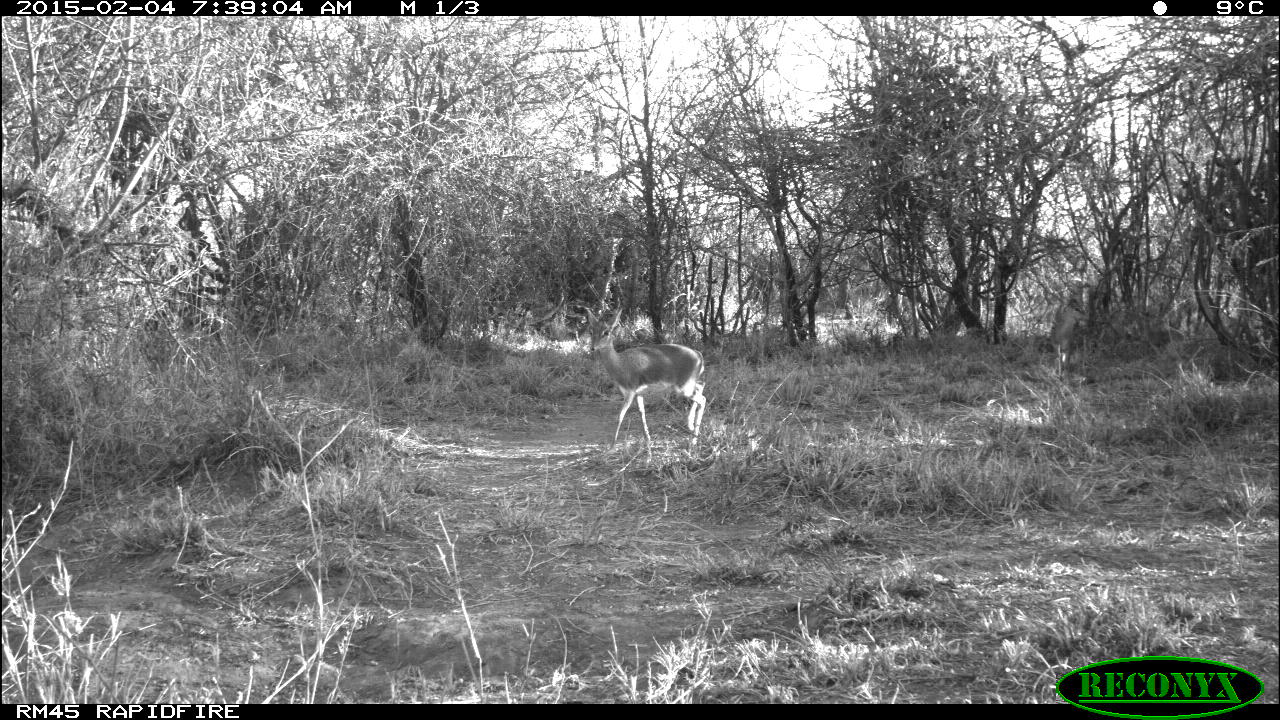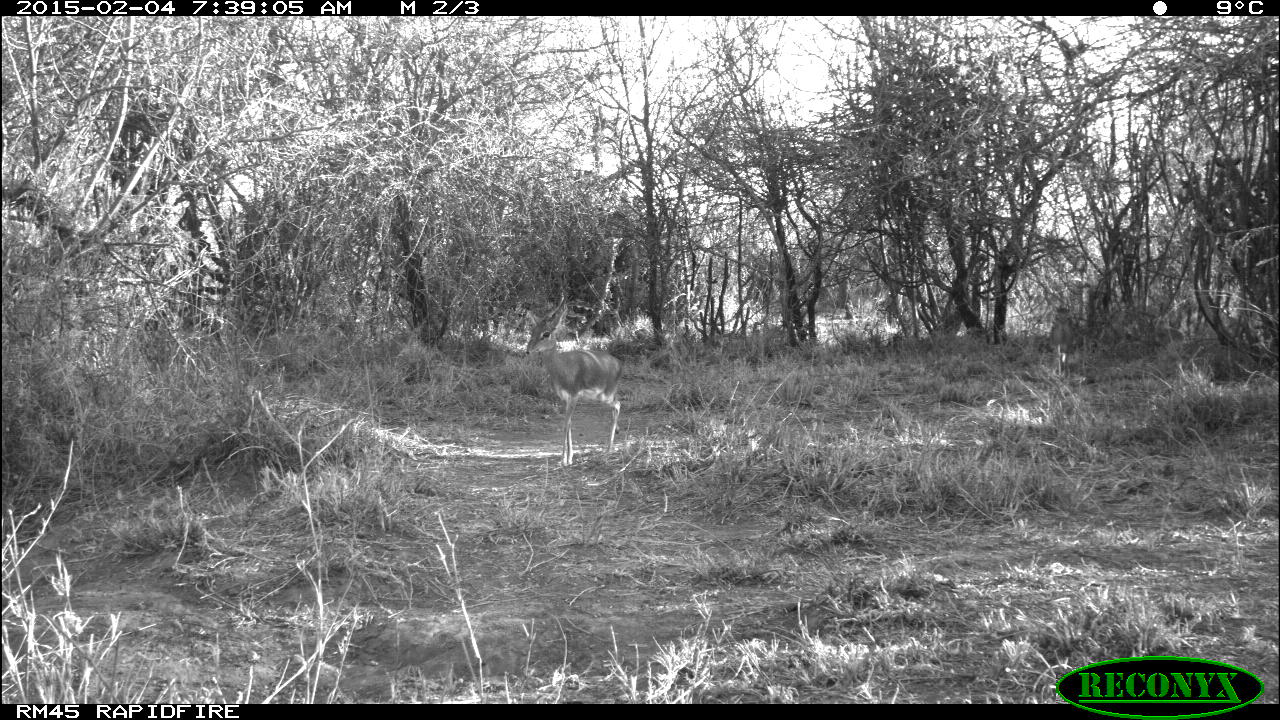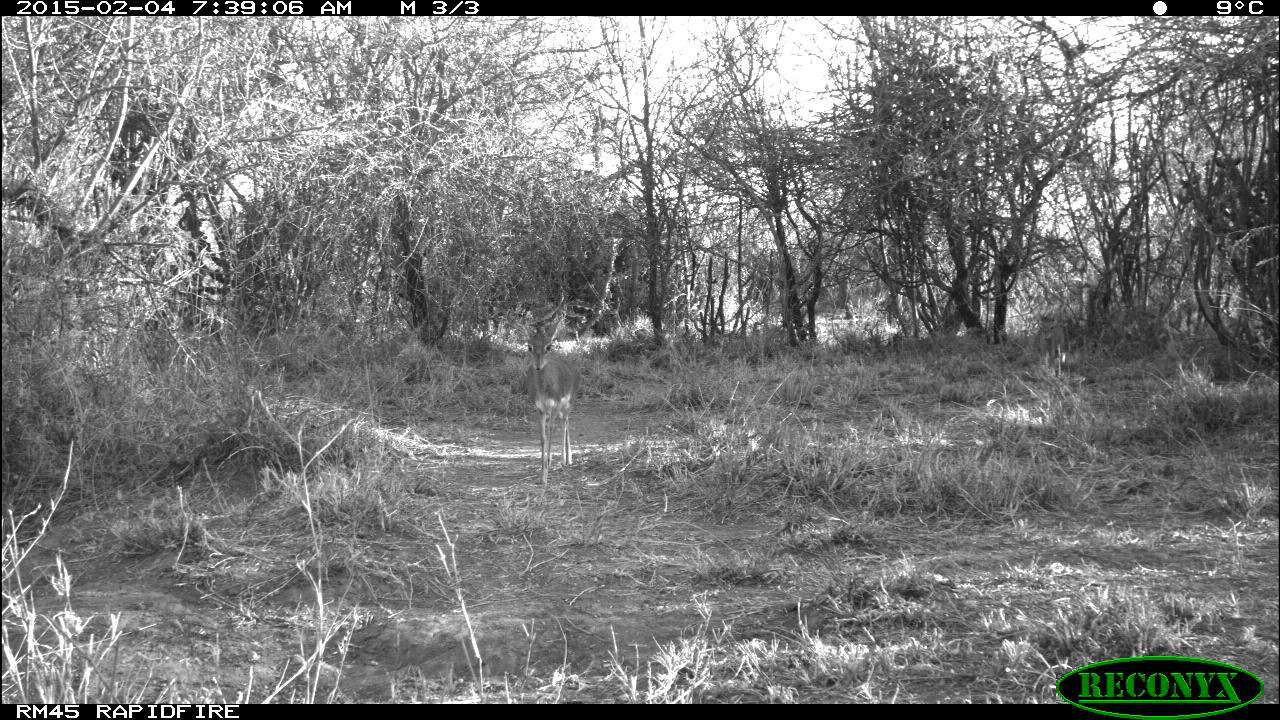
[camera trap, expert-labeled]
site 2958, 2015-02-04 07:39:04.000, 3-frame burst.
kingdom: Animalia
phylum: Chordata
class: Mammalia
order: Artiodactyla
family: Bovidae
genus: Madoqua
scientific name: Madoqua guentheri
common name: günther's dik-dik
Madoqua guentheri (günther's dik-dik), count 2.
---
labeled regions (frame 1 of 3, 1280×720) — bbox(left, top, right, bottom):
madoqua guentheri: bbox(585, 307, 706, 453)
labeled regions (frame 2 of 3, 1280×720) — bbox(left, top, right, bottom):
madoqua guentheri: bbox(524, 305, 623, 466)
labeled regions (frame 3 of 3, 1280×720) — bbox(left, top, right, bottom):
madoqua guentheri: bbox(518, 317, 574, 488)